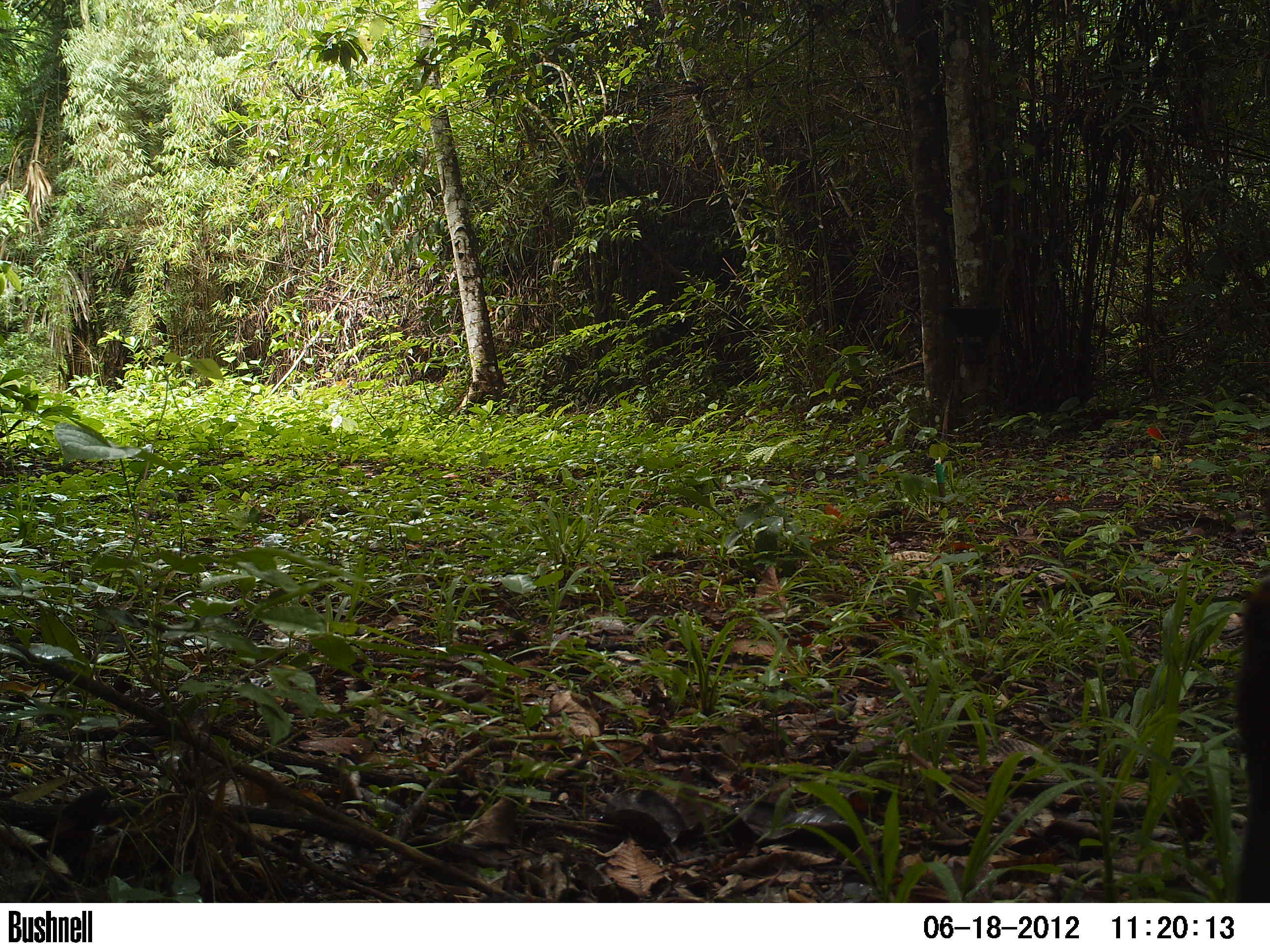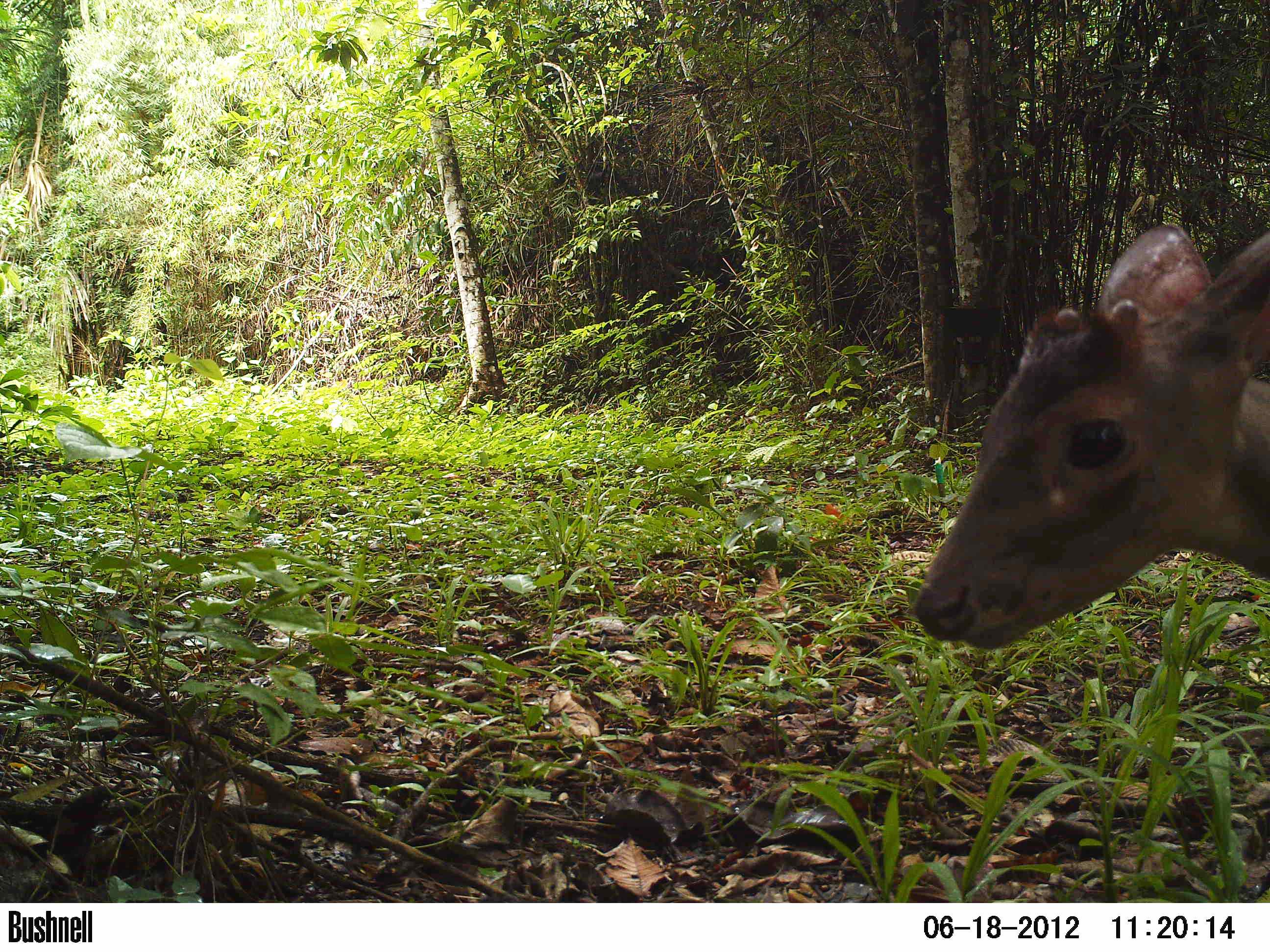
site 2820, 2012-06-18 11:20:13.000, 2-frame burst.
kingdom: Animalia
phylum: Chordata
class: Mammalia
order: Artiodactyla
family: Cervidae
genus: Mazama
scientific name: Mazama temama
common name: central american red brocket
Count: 1.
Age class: juvenile.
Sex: male.